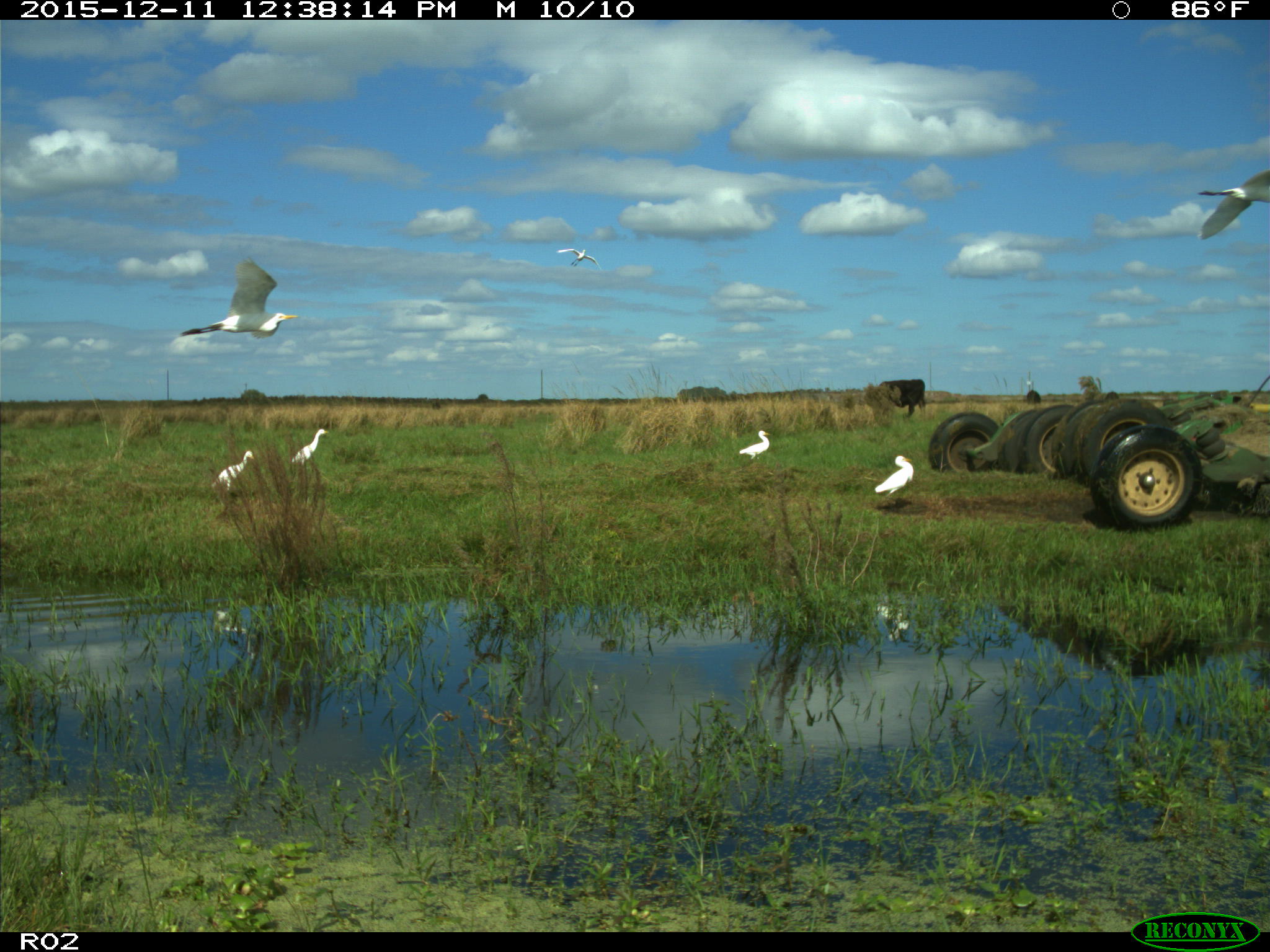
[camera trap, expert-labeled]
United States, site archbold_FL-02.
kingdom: Animalia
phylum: Chordata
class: Mammalia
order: Artiodactyla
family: Bovidae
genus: Bos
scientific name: Bos taurus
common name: domestic cow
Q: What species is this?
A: Bos taurus (domestic cow).